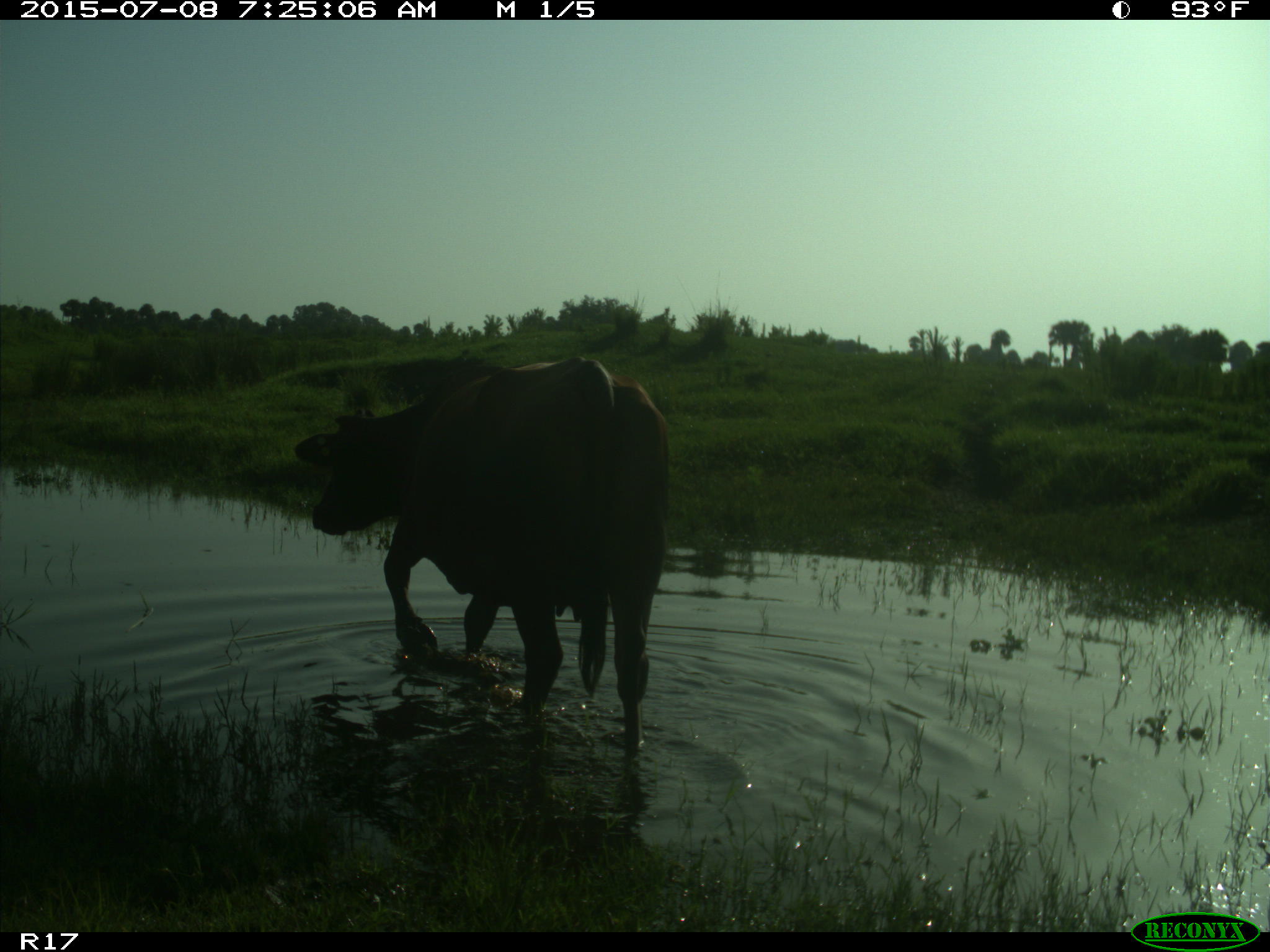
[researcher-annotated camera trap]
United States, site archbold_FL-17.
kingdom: Animalia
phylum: Chordata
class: Mammalia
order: Artiodactyla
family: Bovidae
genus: Bos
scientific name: Bos taurus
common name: domestic cow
Bos taurus (domestic cow).